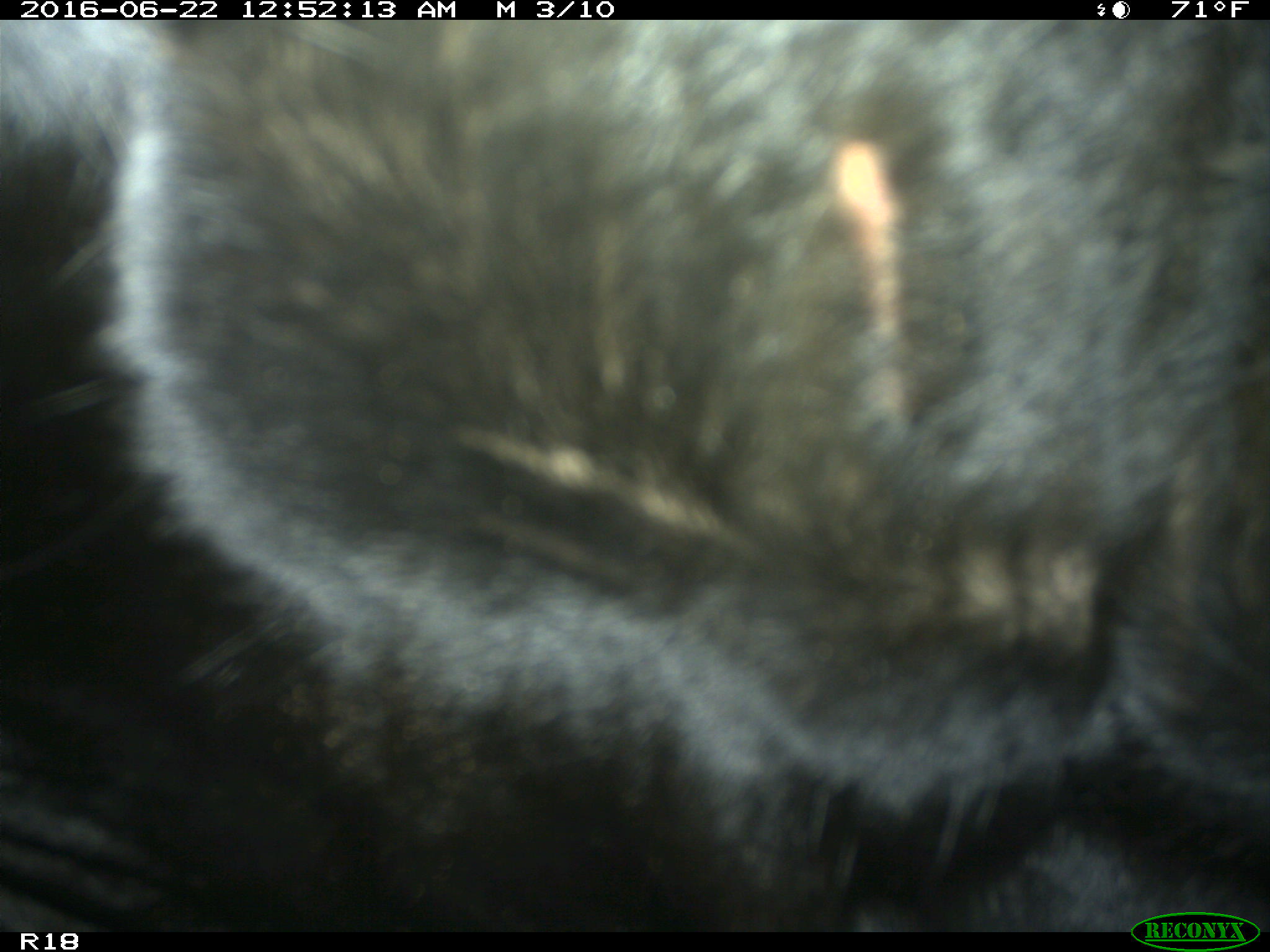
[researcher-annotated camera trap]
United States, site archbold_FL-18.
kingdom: Animalia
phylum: Chordata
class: Mammalia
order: Artiodactyla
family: Bovidae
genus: Bos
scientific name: Bos taurus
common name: domestic cow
Bos taurus (domestic cow).